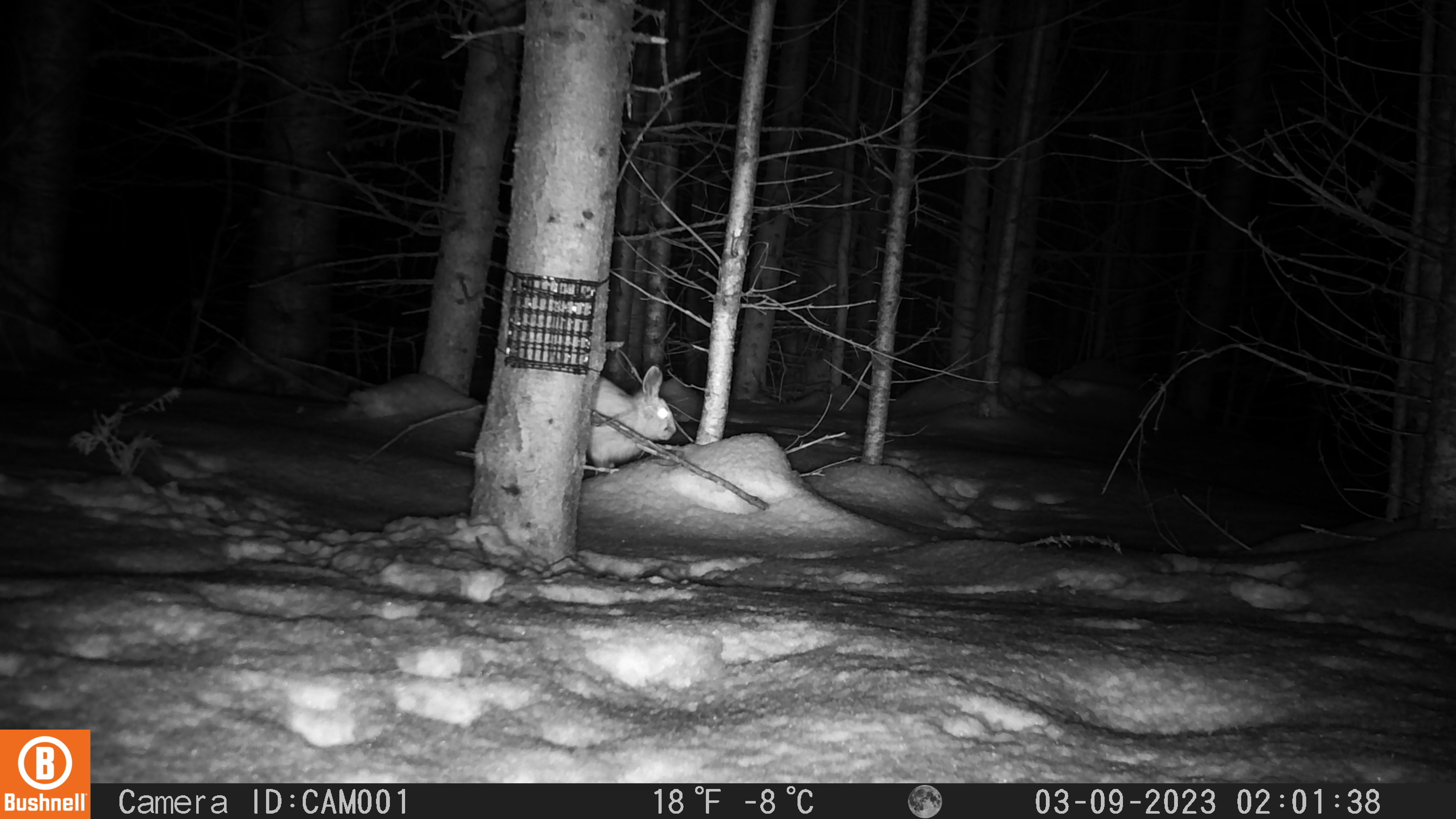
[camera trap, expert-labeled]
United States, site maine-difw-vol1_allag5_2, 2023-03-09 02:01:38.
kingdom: Animalia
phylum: Chordata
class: Mammalia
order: Lagomorpha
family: Leporidae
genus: Lepus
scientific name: Lepus americanus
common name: snowshoe hare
Snowshoe hare (Lepus americanus).